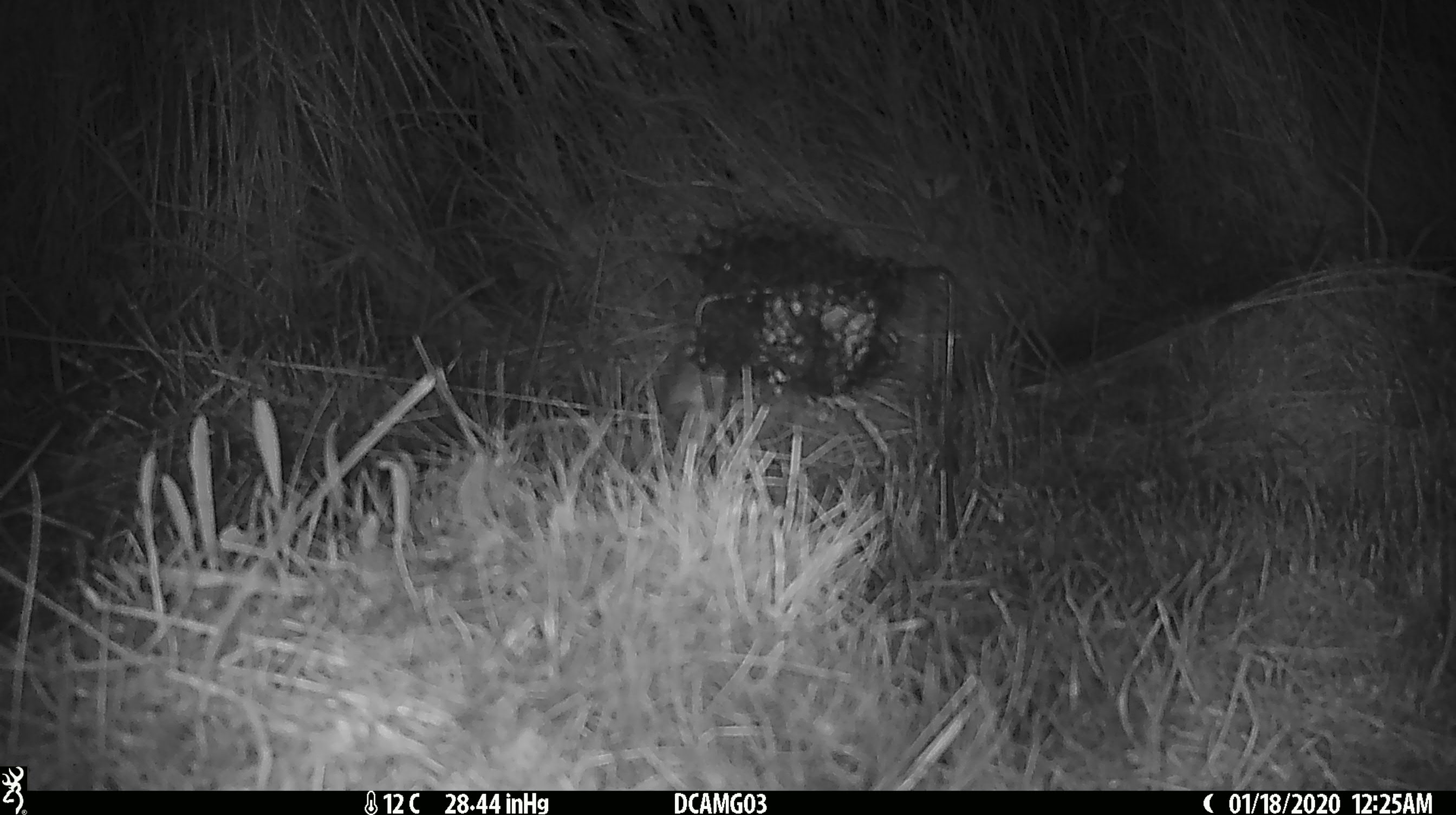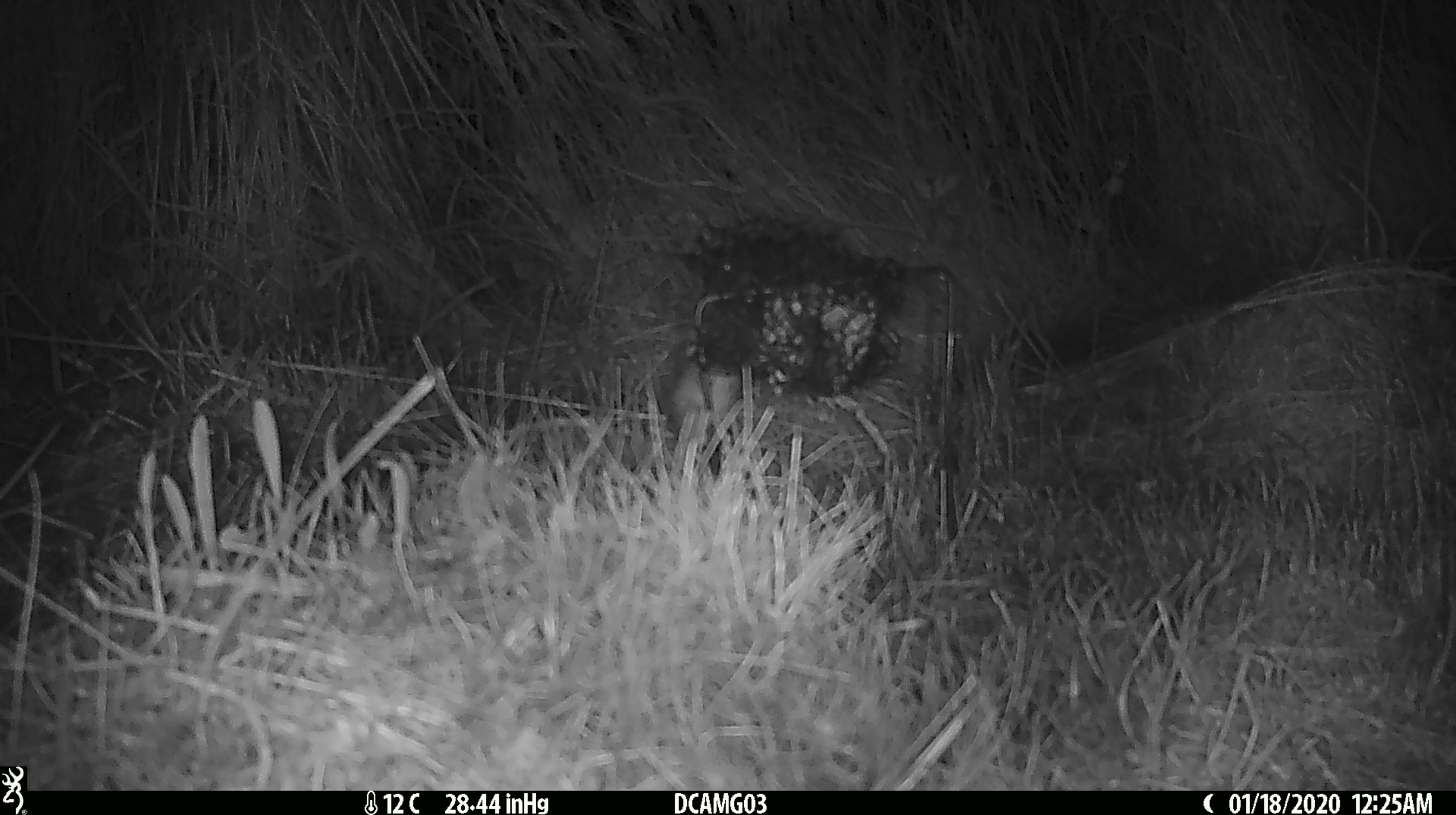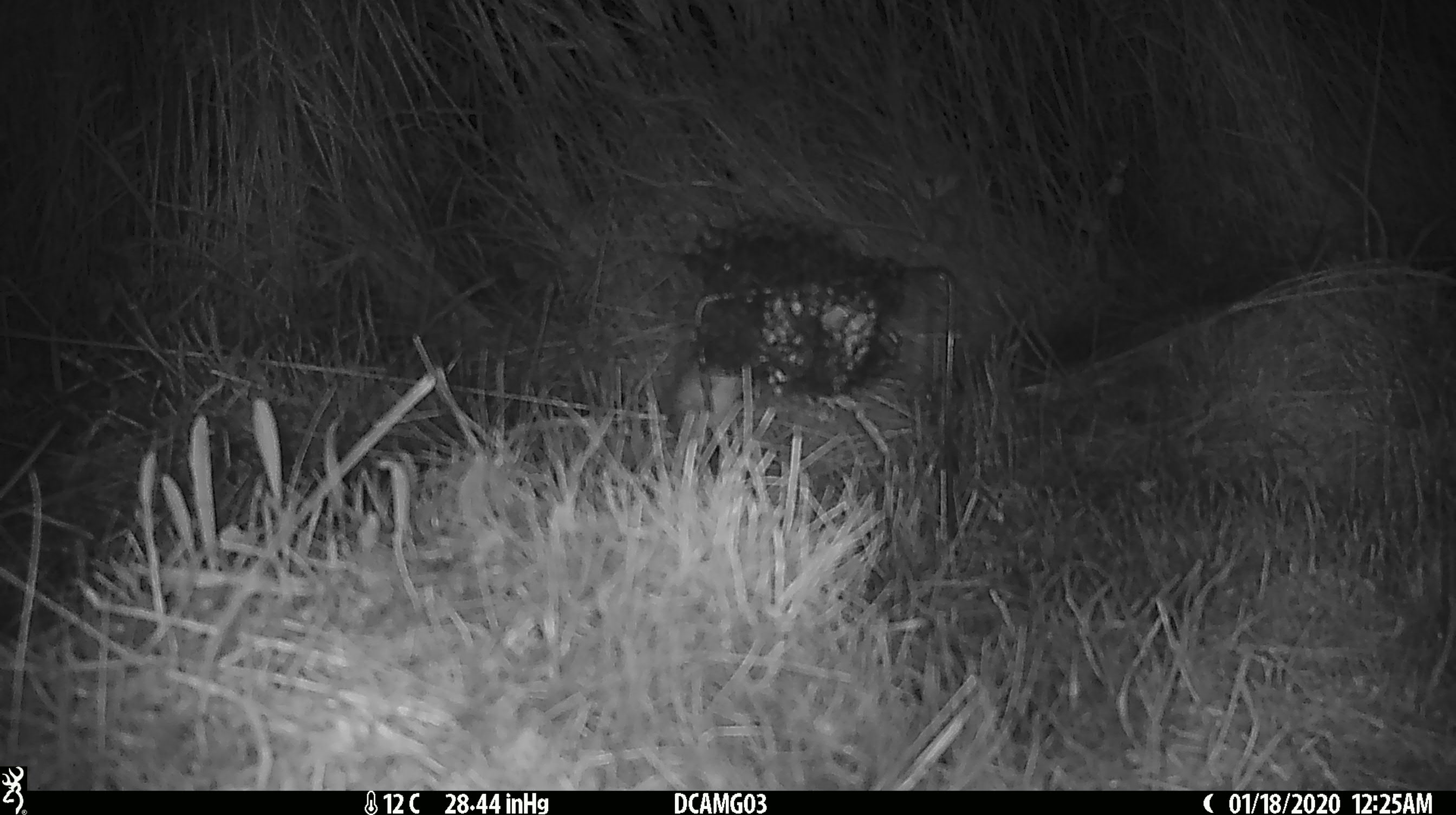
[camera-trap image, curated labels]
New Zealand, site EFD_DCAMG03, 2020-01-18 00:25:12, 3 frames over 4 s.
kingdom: Animalia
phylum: Chordata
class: Mammalia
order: Rodentia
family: Muridae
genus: Mus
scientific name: Mus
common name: mouse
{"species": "mouse (Mus)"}